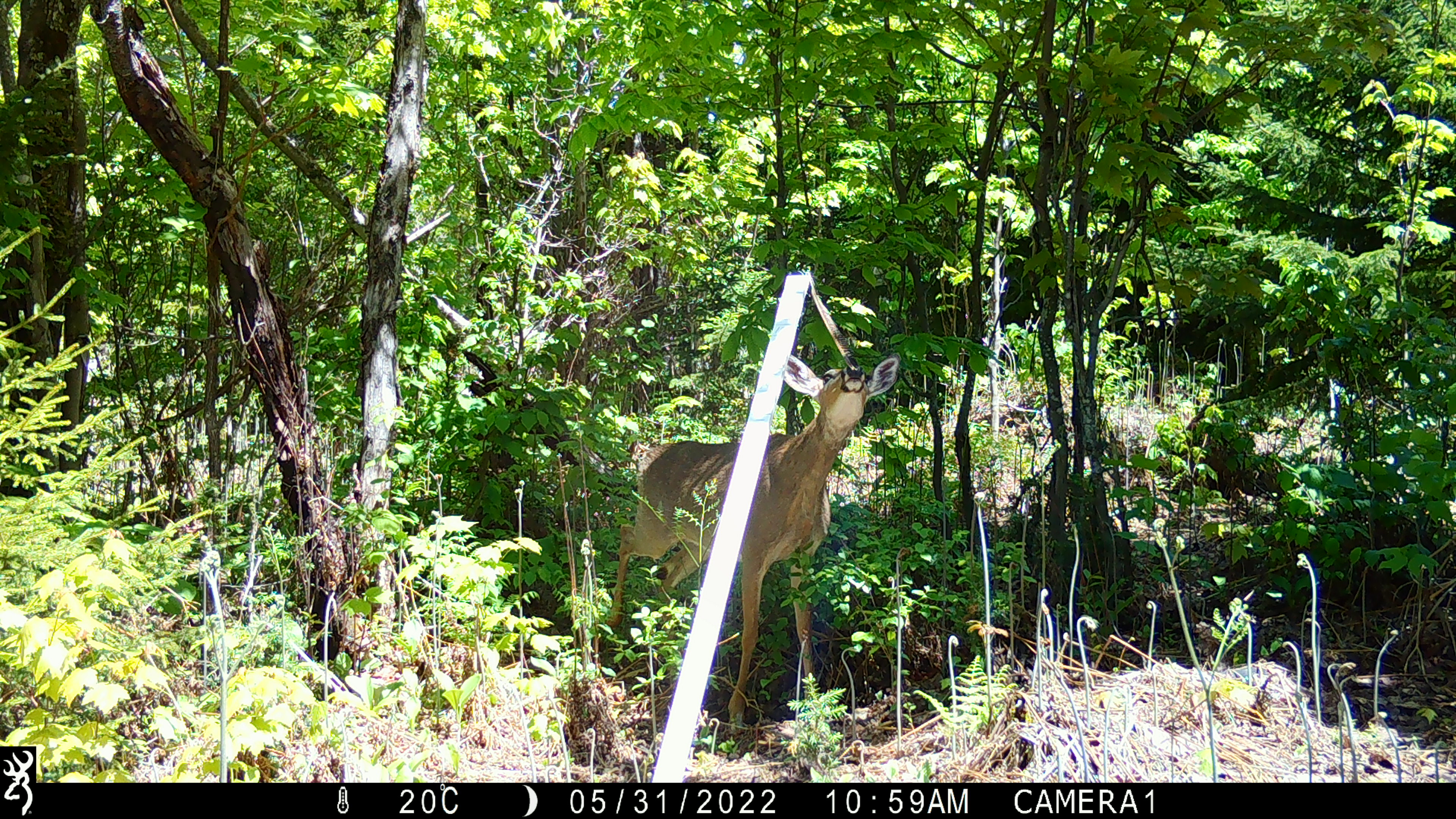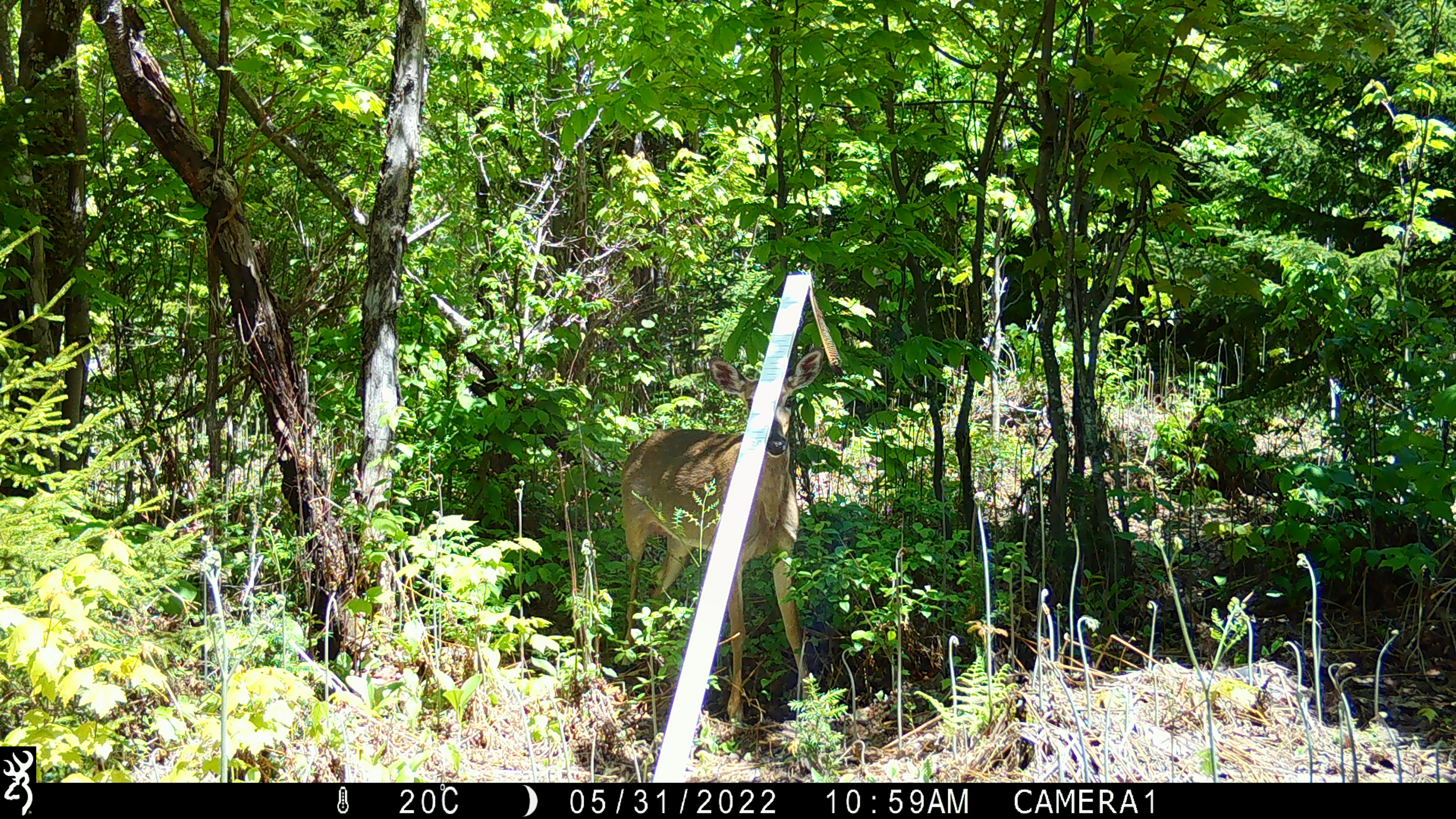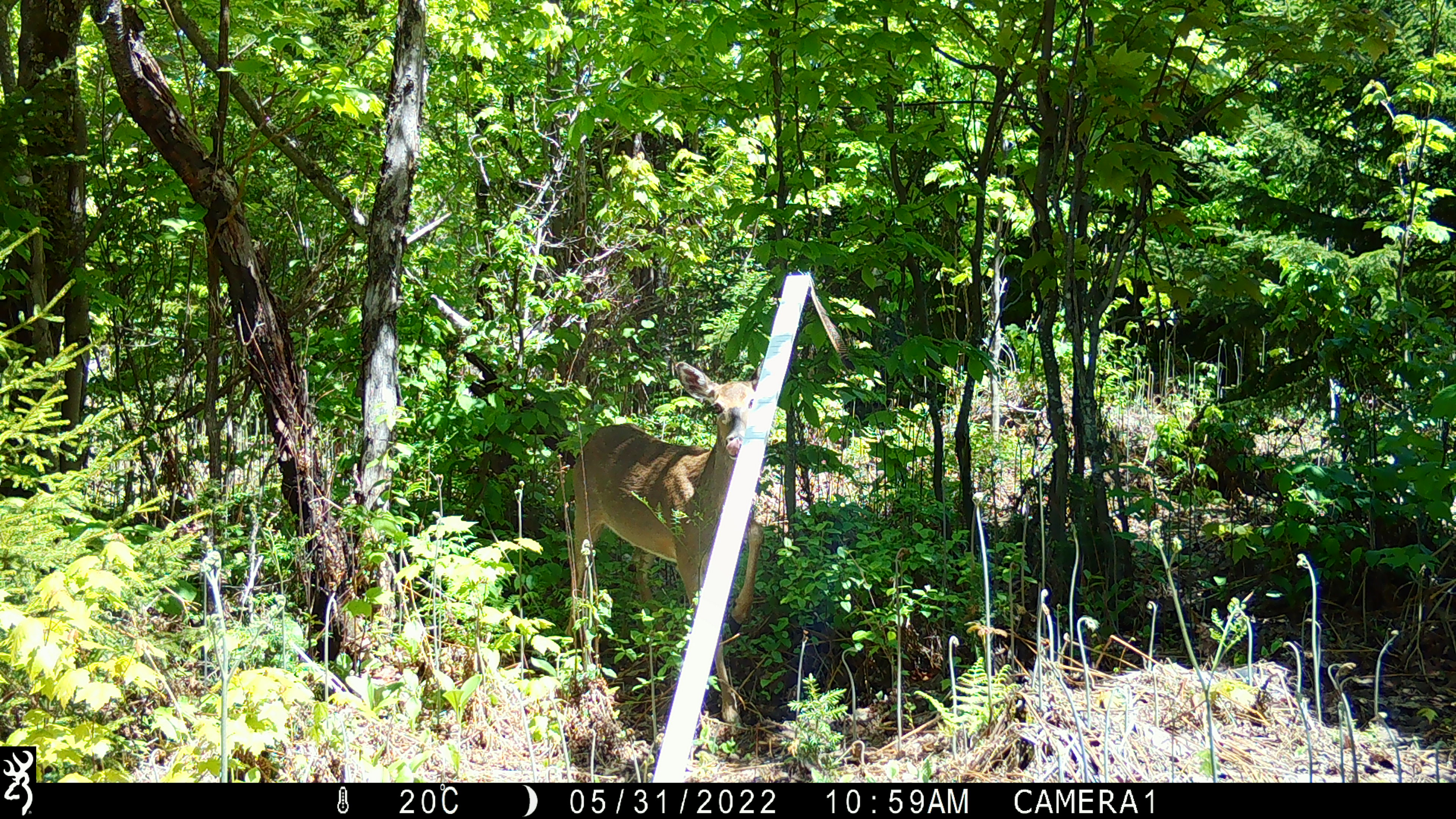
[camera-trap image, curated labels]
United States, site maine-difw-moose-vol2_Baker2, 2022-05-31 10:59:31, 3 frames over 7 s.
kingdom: Animalia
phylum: Chordata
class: Mammalia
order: Artiodactyla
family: Cervidae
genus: Odocoileus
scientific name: Odocoileus virginianus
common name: white-tailed deer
White-tailed deer (Odocoileus virginianus).